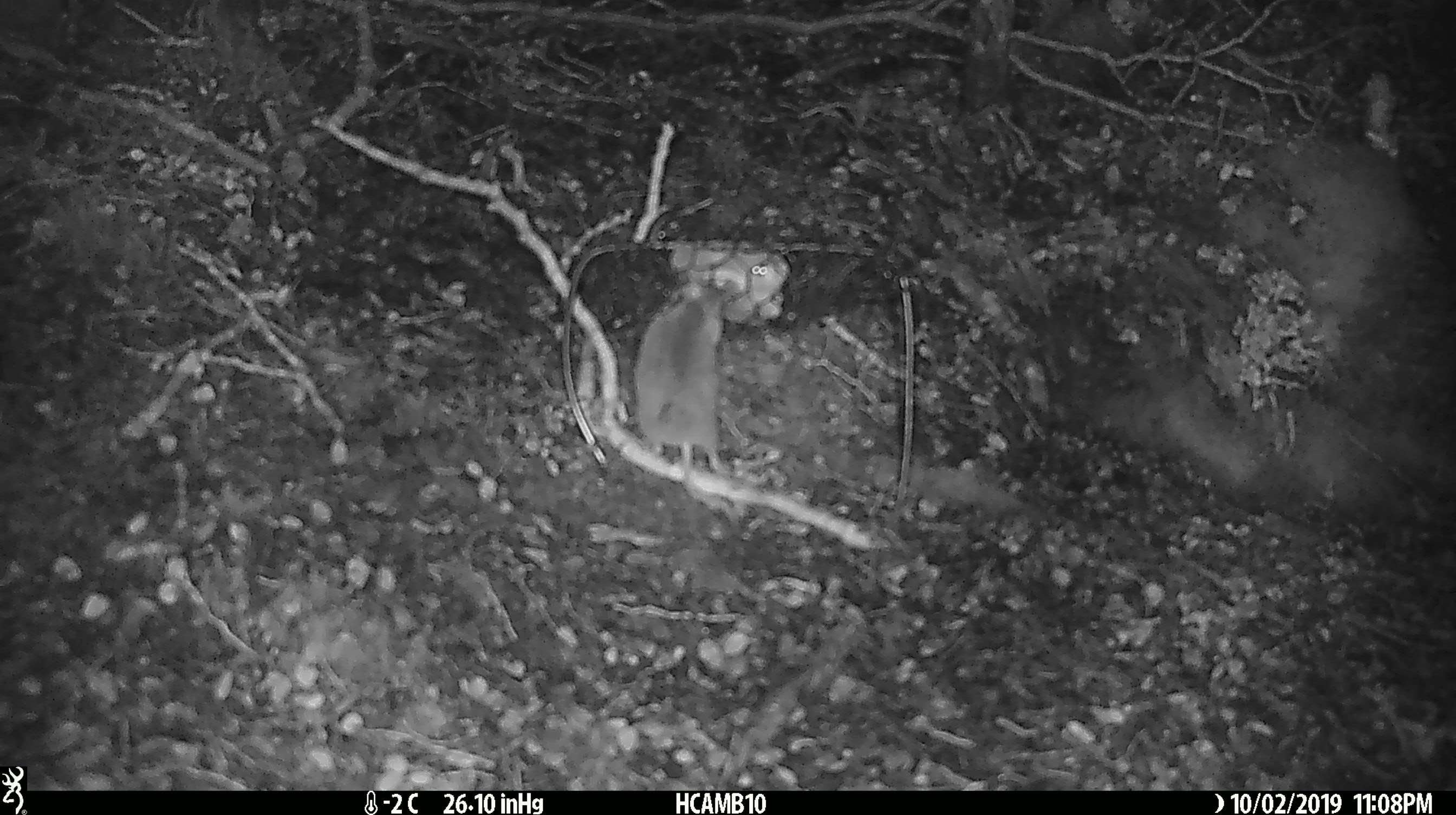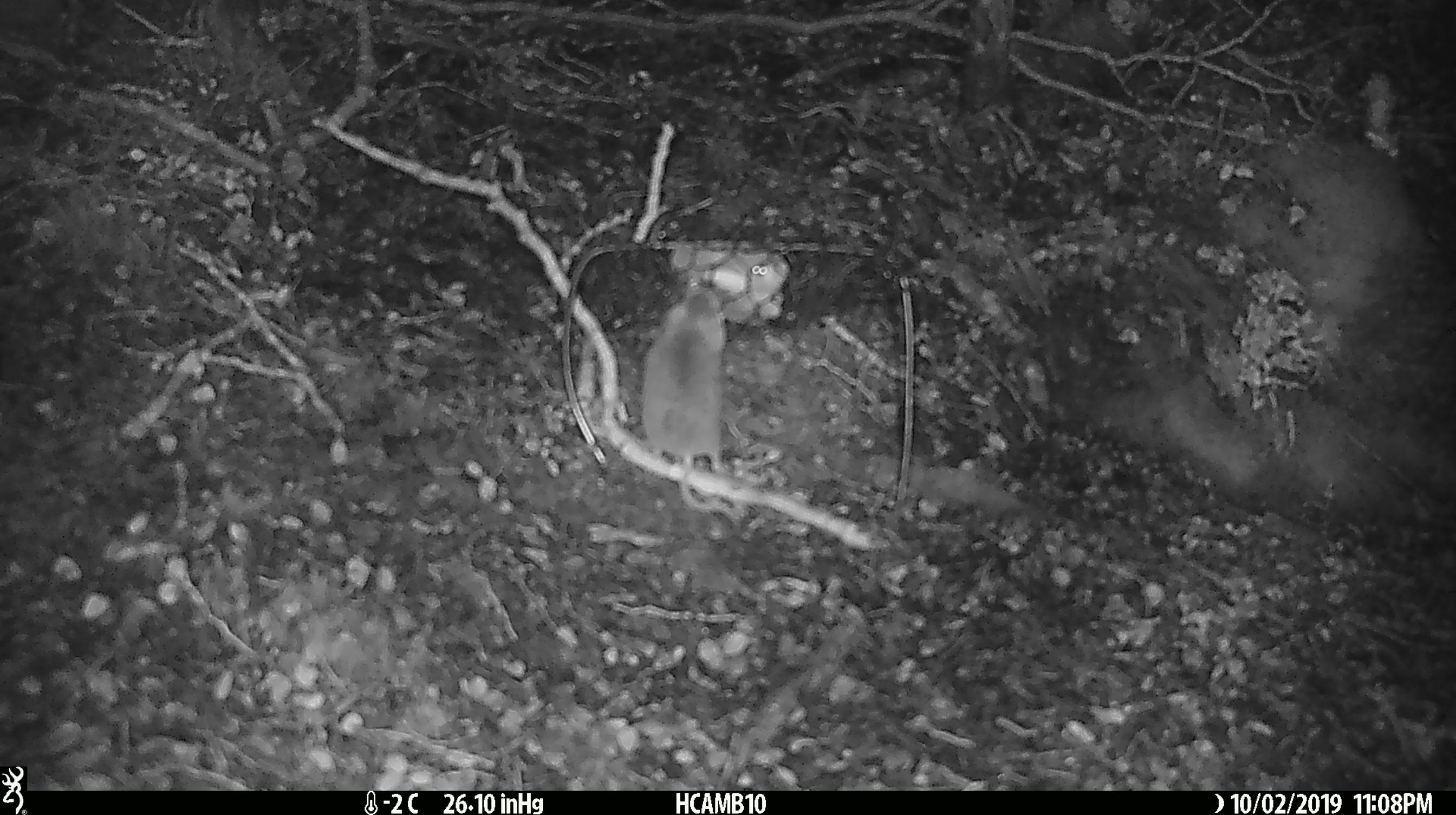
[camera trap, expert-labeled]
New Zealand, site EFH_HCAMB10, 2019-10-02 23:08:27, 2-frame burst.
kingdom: Animalia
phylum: Chordata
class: Mammalia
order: Rodentia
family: Muridae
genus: Mus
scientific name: Mus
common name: mouse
Mouse (Mus).